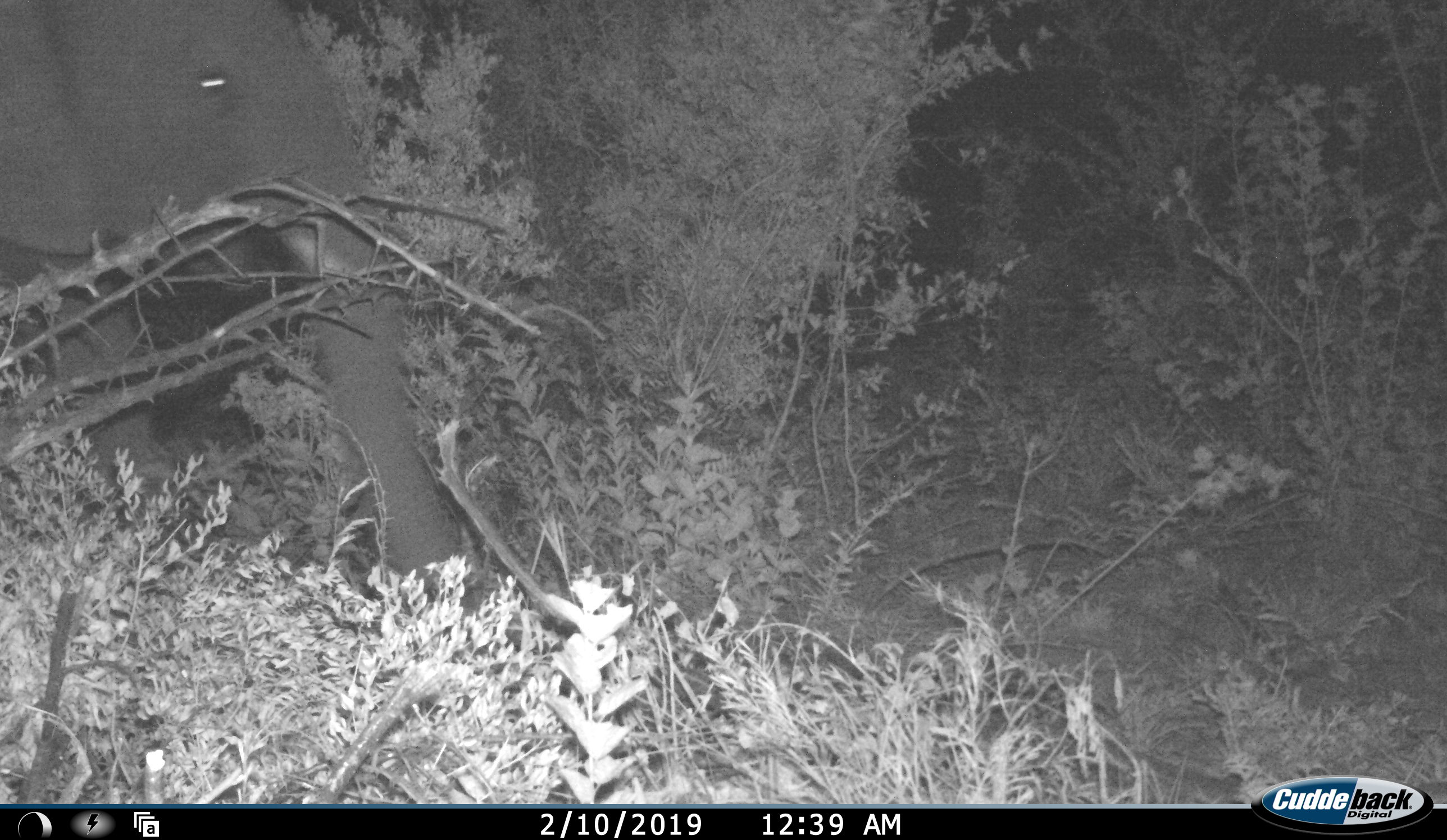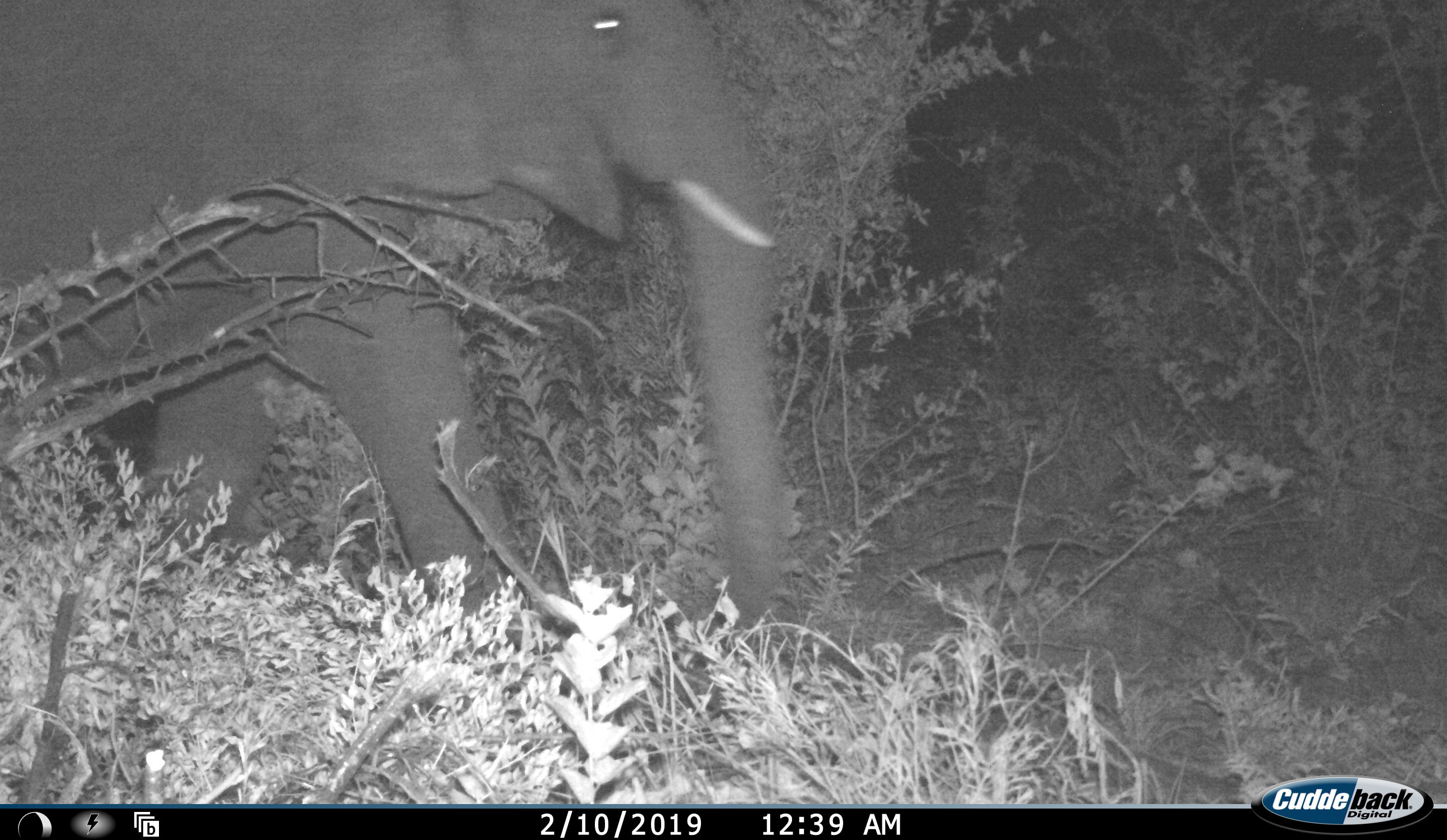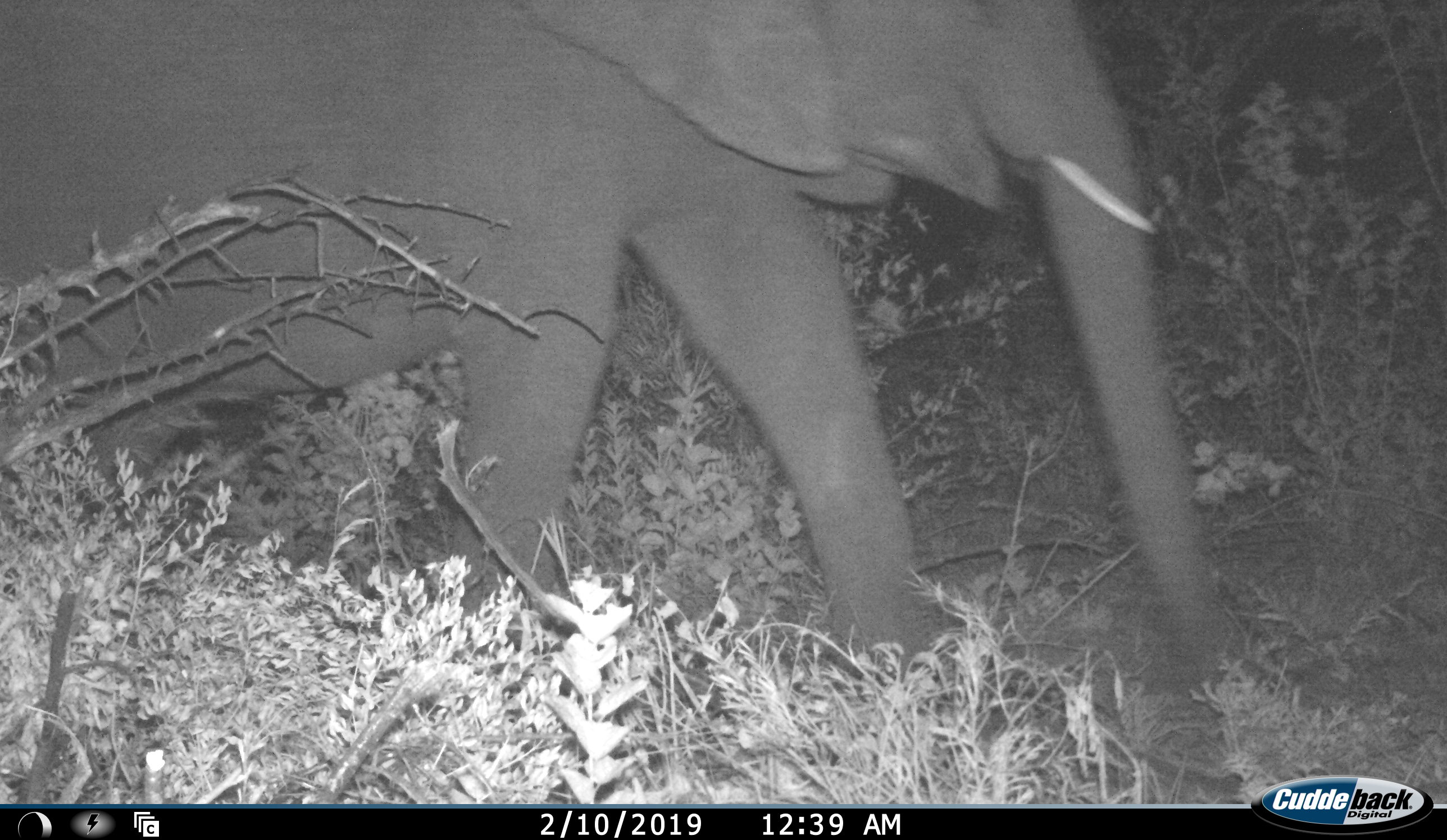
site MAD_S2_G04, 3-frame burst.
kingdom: Animalia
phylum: Chordata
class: Mammalia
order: Proboscidea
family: Elephantidae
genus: Loxodonta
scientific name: Loxodonta africana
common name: african bush elephant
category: elephant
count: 1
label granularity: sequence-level